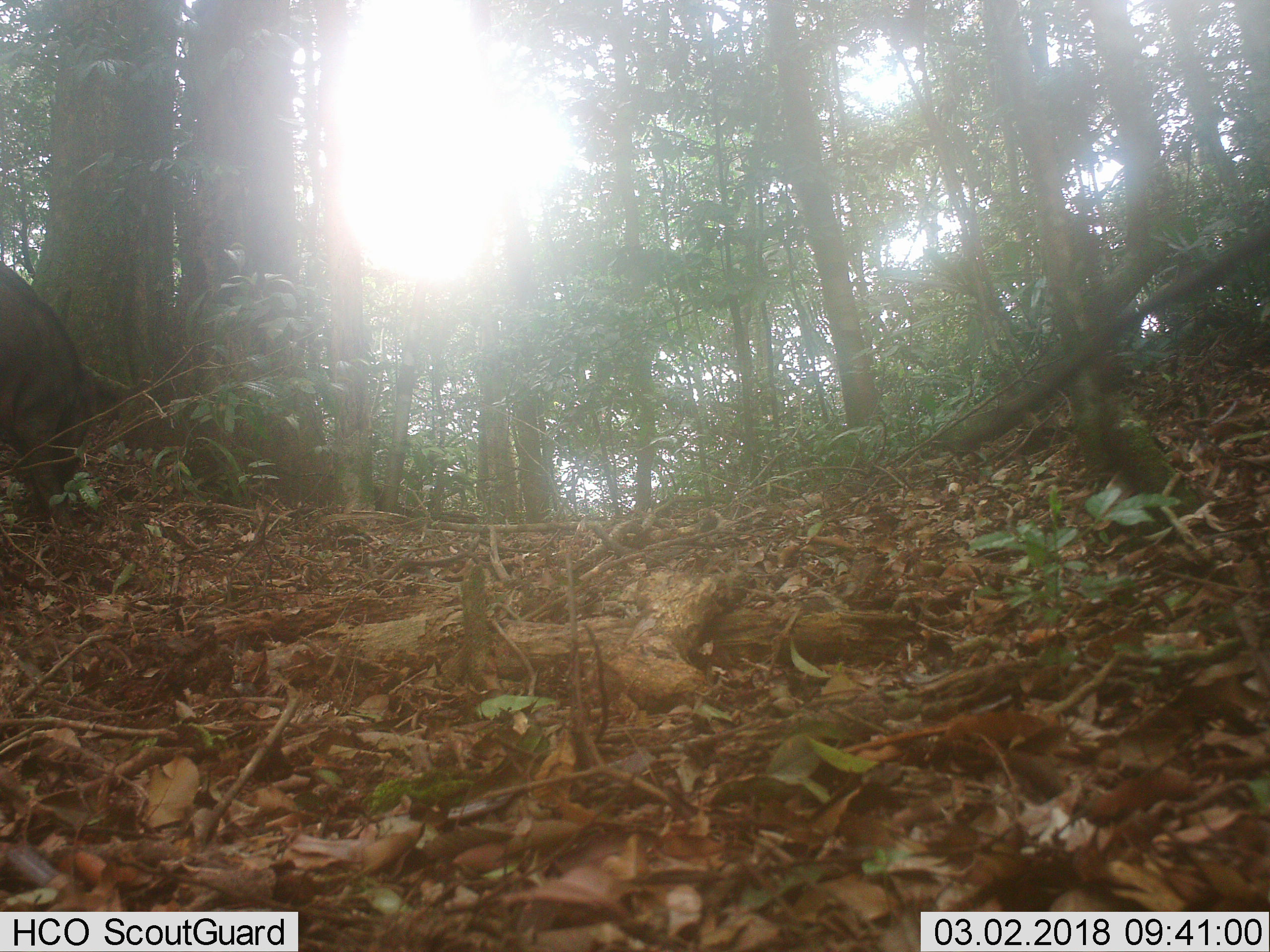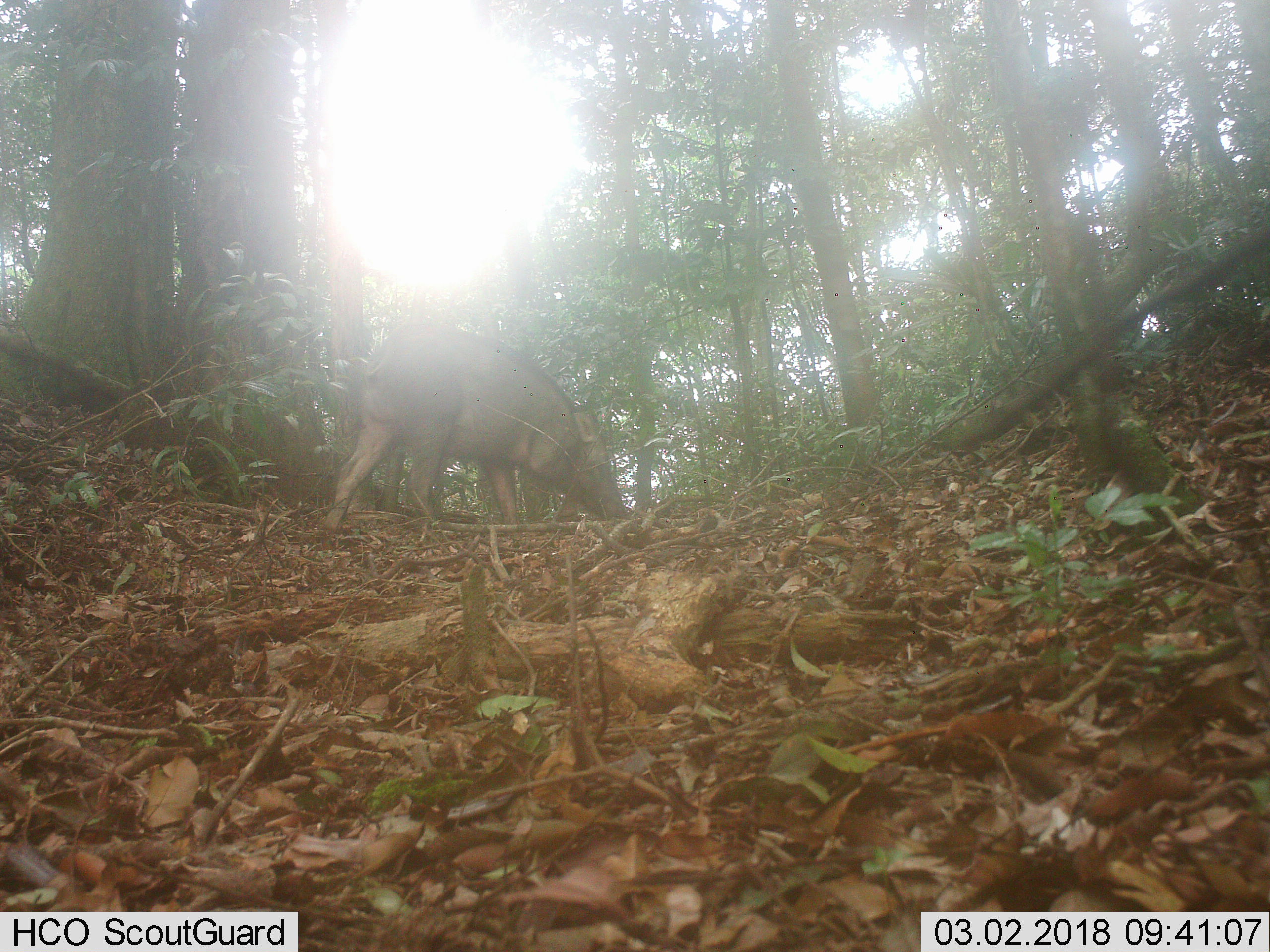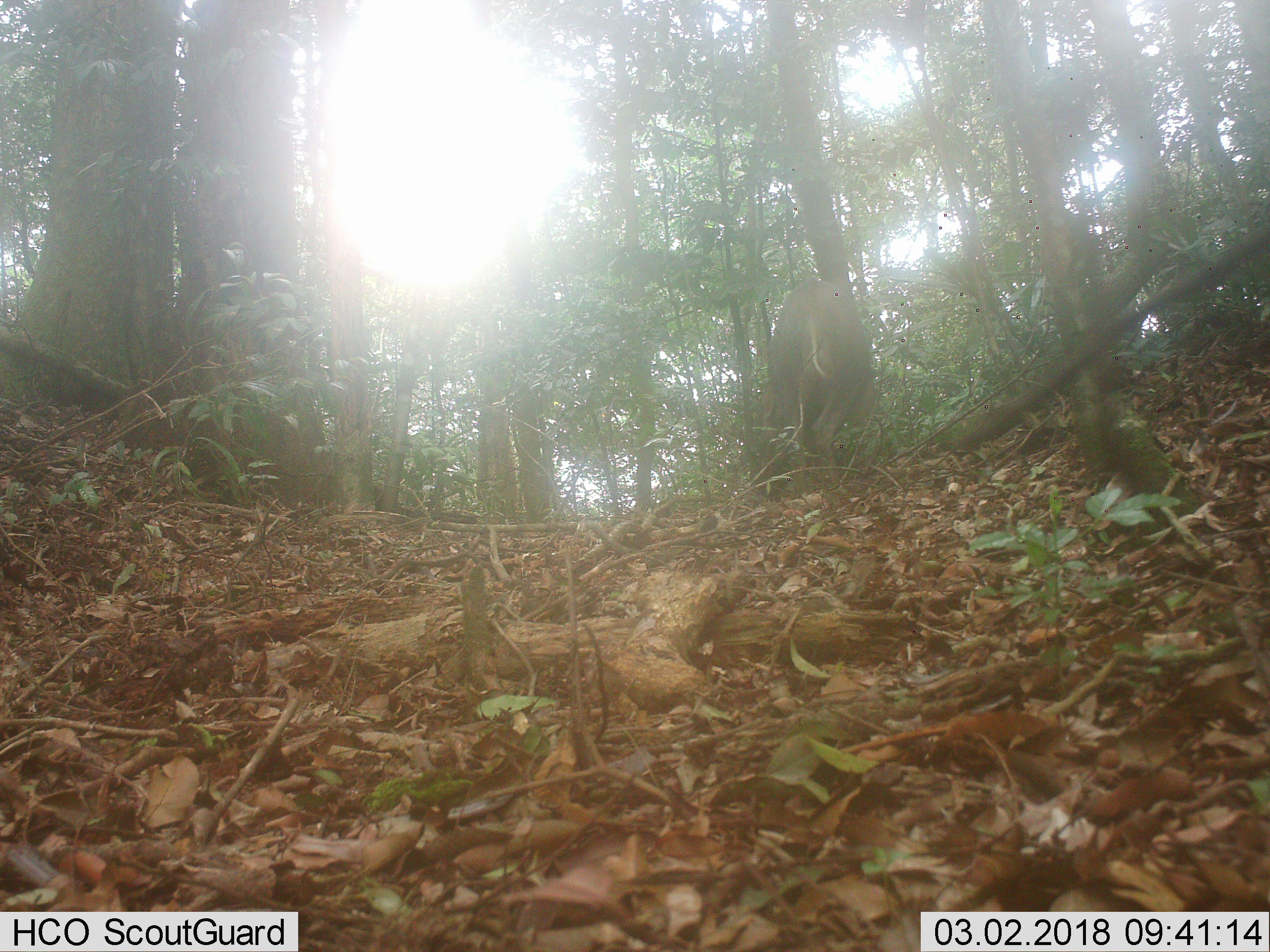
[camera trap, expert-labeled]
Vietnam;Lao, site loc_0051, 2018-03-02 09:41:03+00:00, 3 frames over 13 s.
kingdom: Animalia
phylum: Chordata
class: Mammalia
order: Artiodactyla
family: Suidae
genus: Sus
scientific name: Sus scrofa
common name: eurasian wild pig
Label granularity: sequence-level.